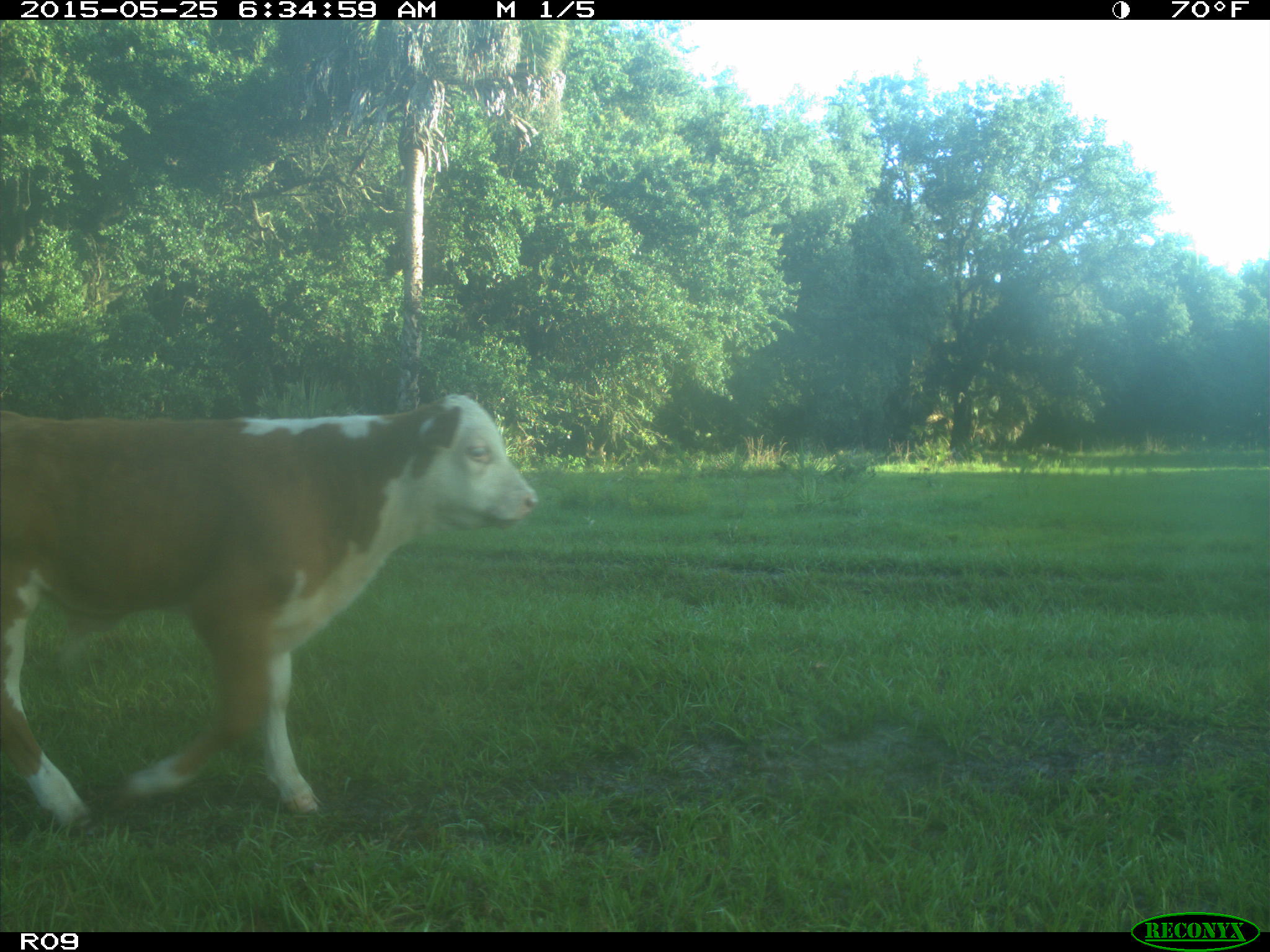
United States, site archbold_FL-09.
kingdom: Animalia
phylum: Chordata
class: Mammalia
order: Artiodactyla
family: Bovidae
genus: Bos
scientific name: Bos taurus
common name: domestic cow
Bos taurus (domestic cow).